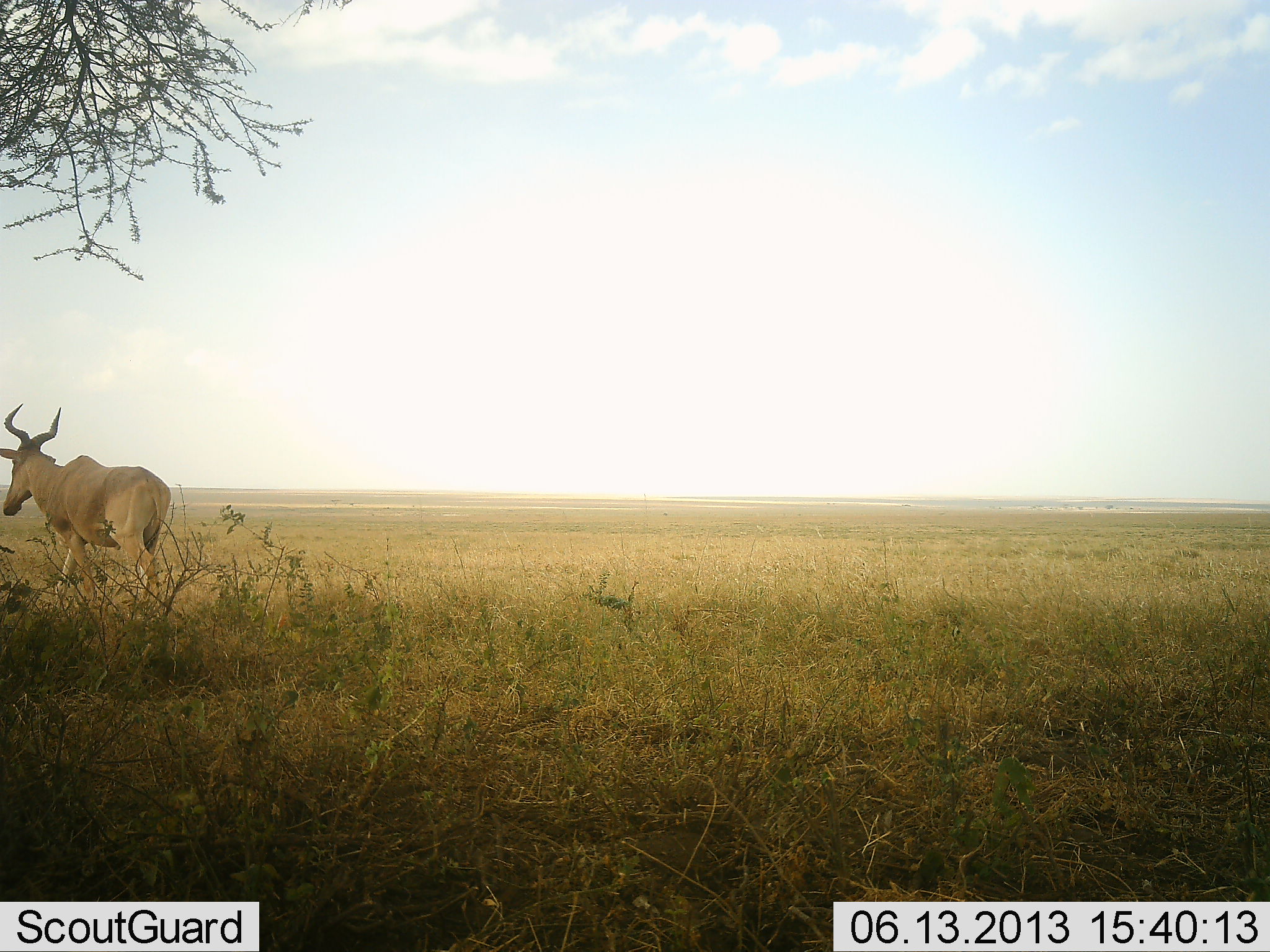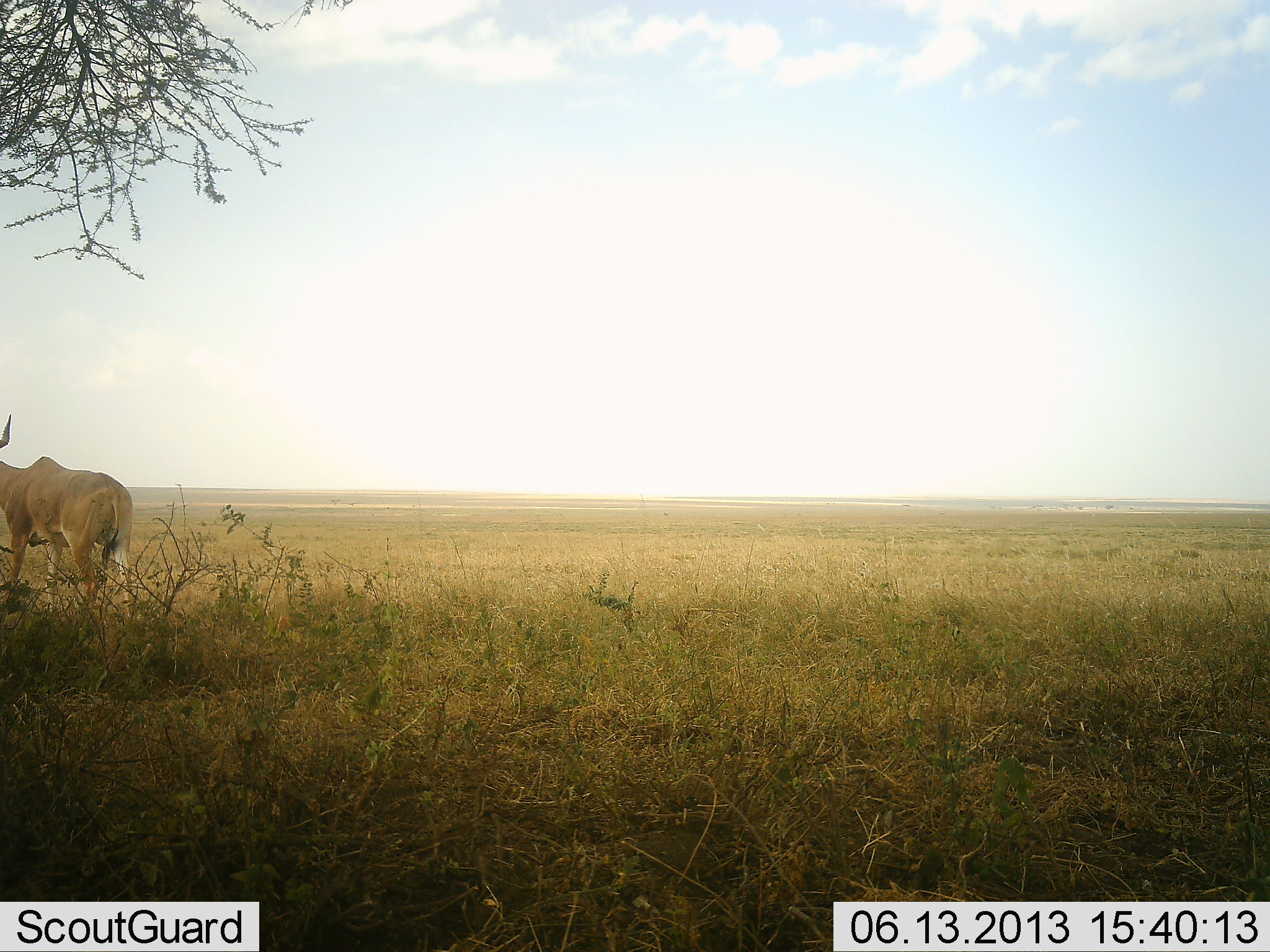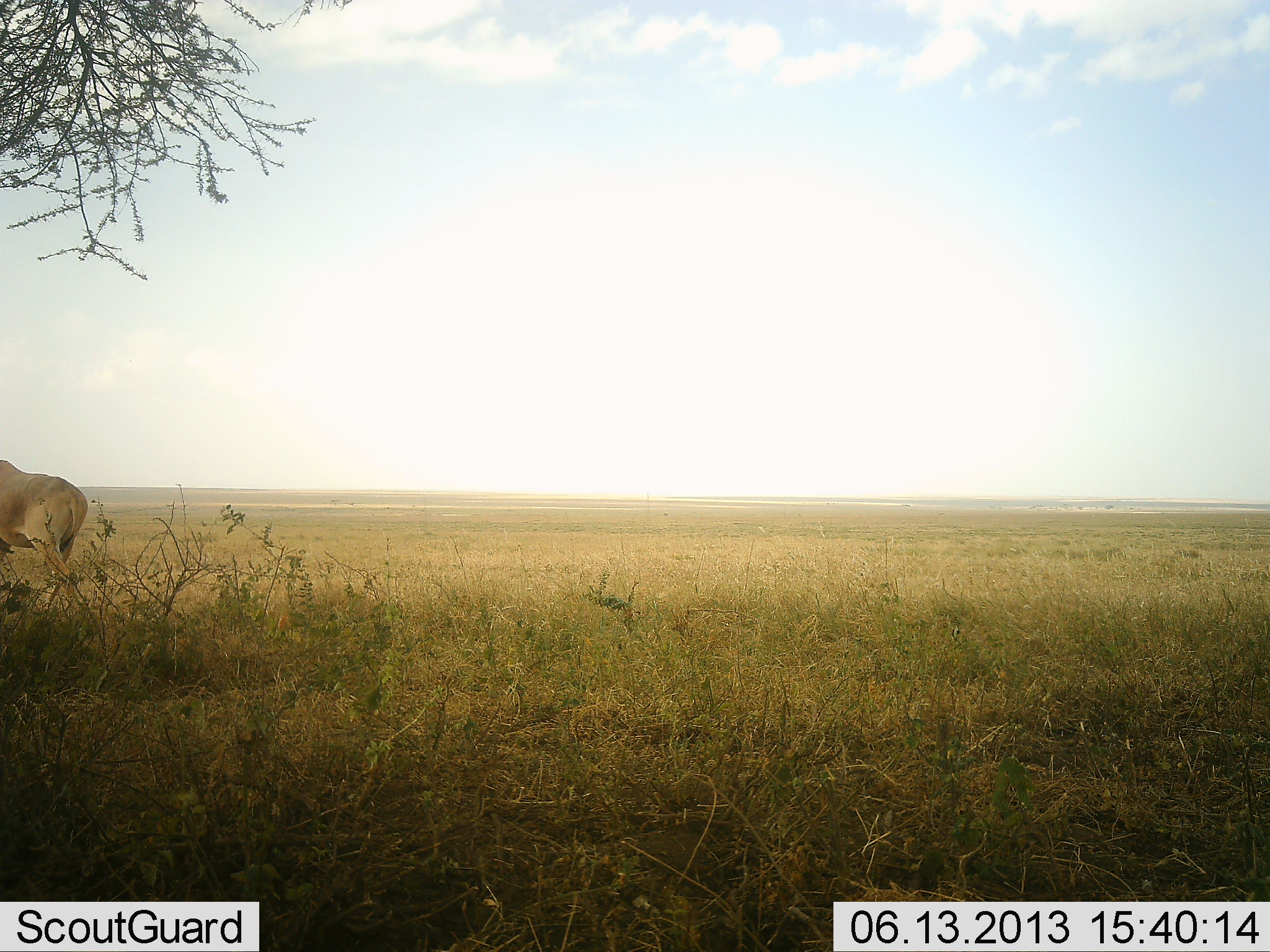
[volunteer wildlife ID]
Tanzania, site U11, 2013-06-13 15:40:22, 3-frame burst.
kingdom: Animalia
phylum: Chordata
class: Mammalia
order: Artiodactyla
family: Bovidae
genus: Alcelaphus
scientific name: Alcelaphus buselaphus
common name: hartebeest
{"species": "hartebeest (Alcelaphus buselaphus)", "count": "1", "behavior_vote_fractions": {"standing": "0%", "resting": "0%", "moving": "100%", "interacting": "0%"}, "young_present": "0%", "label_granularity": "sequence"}